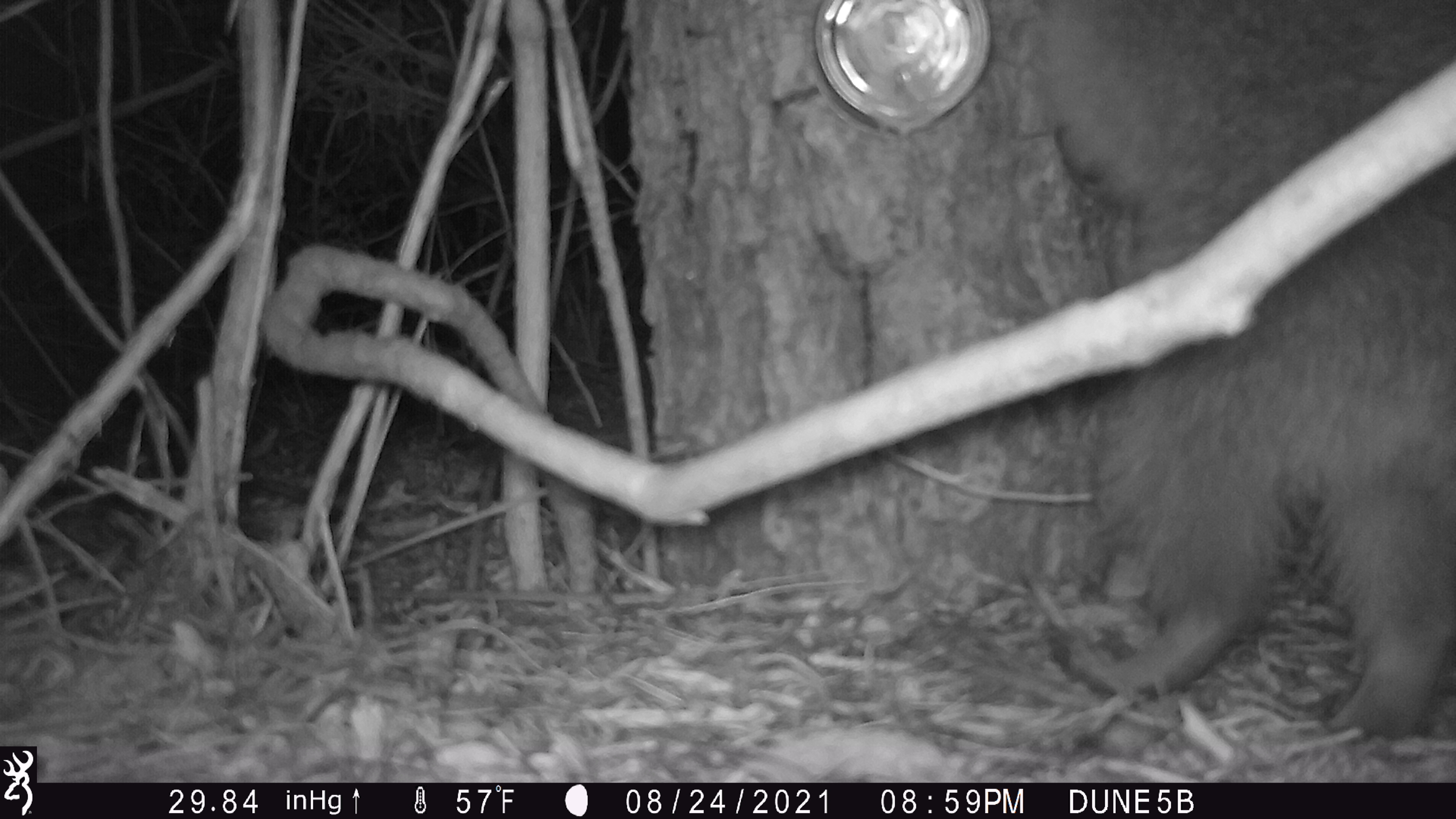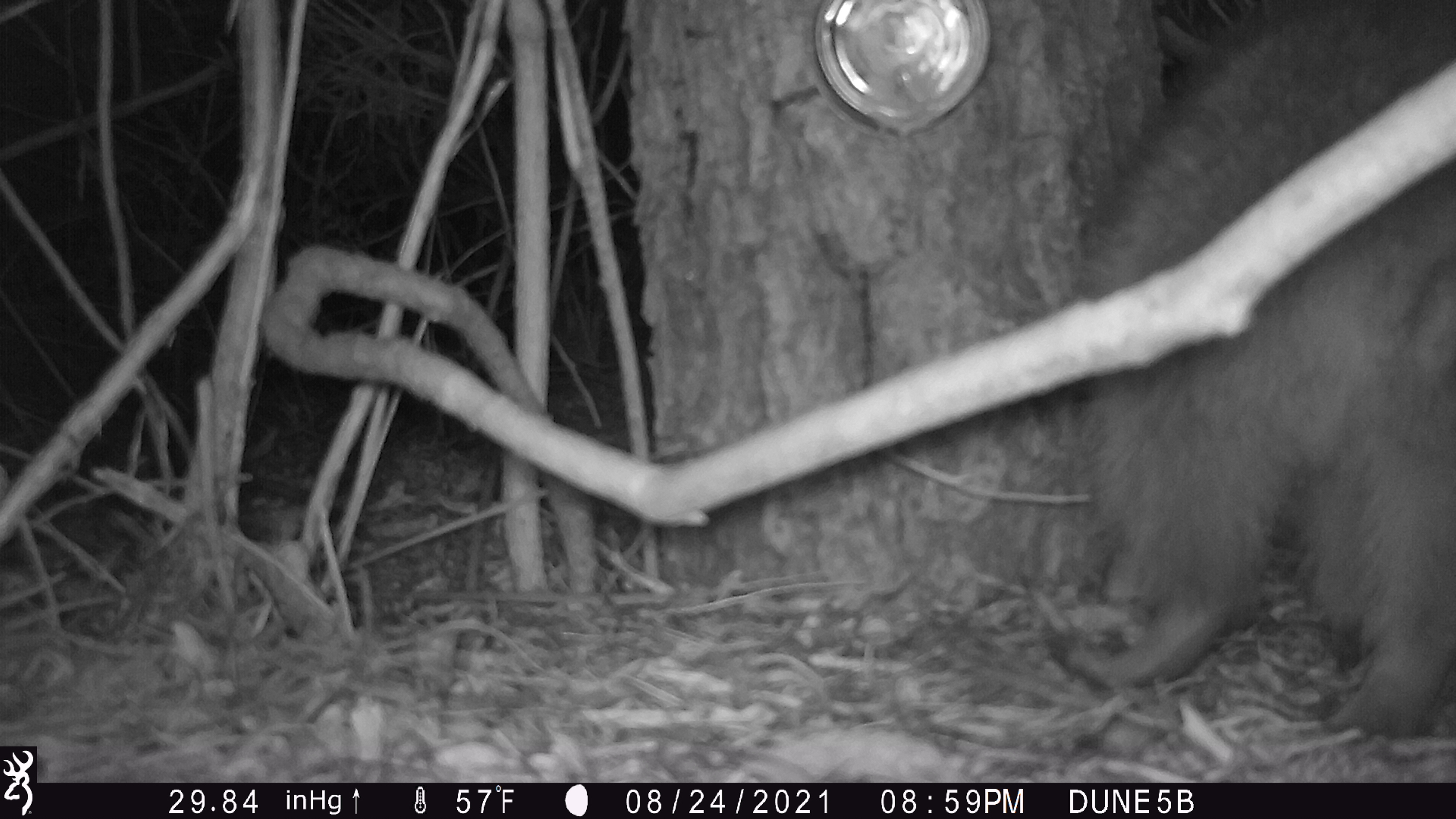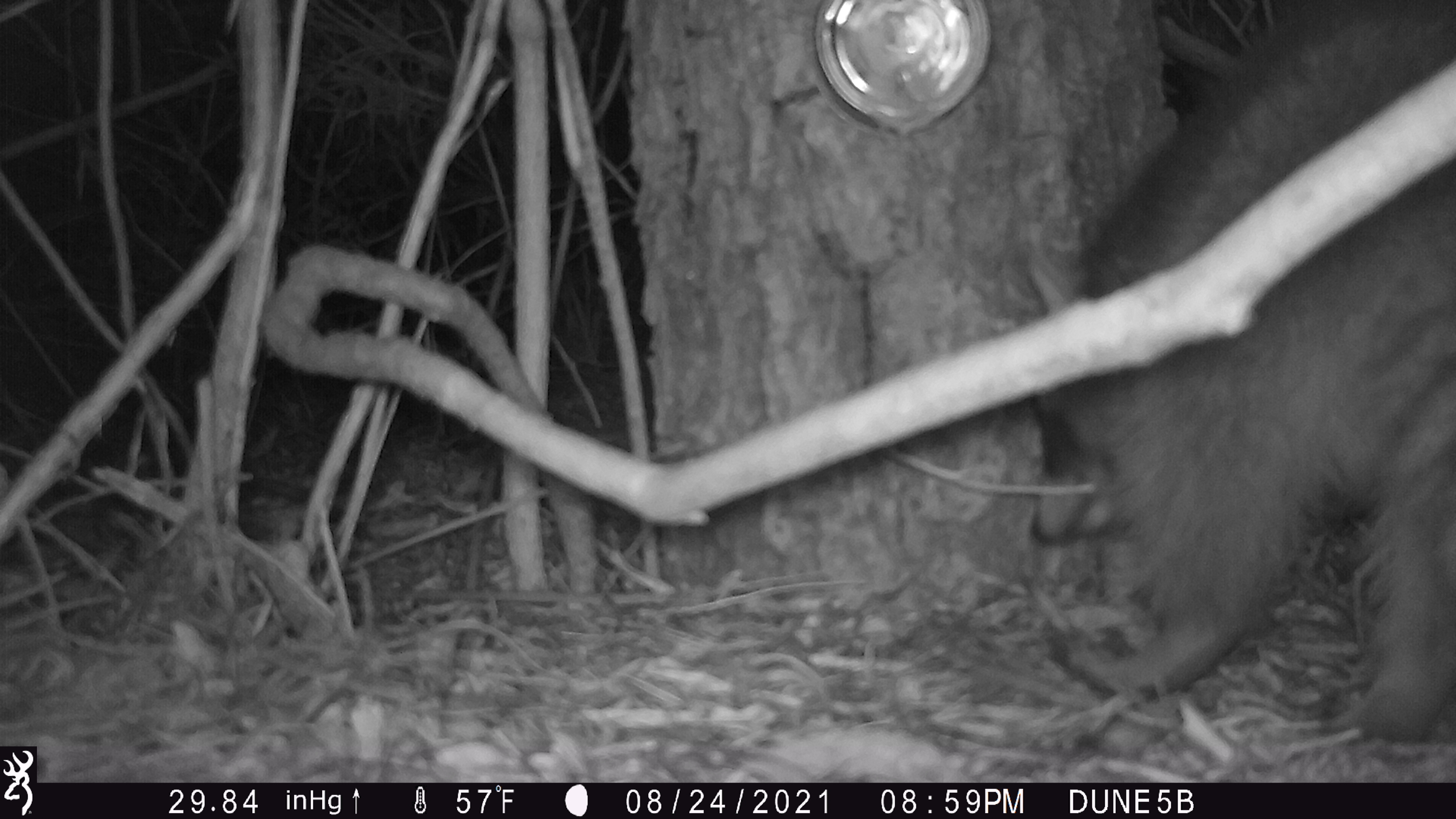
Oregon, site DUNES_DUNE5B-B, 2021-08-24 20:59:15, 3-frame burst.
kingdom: Animalia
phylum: Chordata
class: Mammalia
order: Carnivora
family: Procyonidae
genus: Procyon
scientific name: Procyon lotor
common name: northern raccoon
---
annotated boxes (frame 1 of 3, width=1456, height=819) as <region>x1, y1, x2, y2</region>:
northern raccoon: <region>1041, 2, 1452, 715</region>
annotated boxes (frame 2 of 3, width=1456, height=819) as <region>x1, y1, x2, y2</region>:
northern raccoon: <region>1058, 0, 1452, 746</region>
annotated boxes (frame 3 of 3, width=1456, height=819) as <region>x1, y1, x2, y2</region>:
northern raccoon: <region>1021, 0, 1452, 736</region>